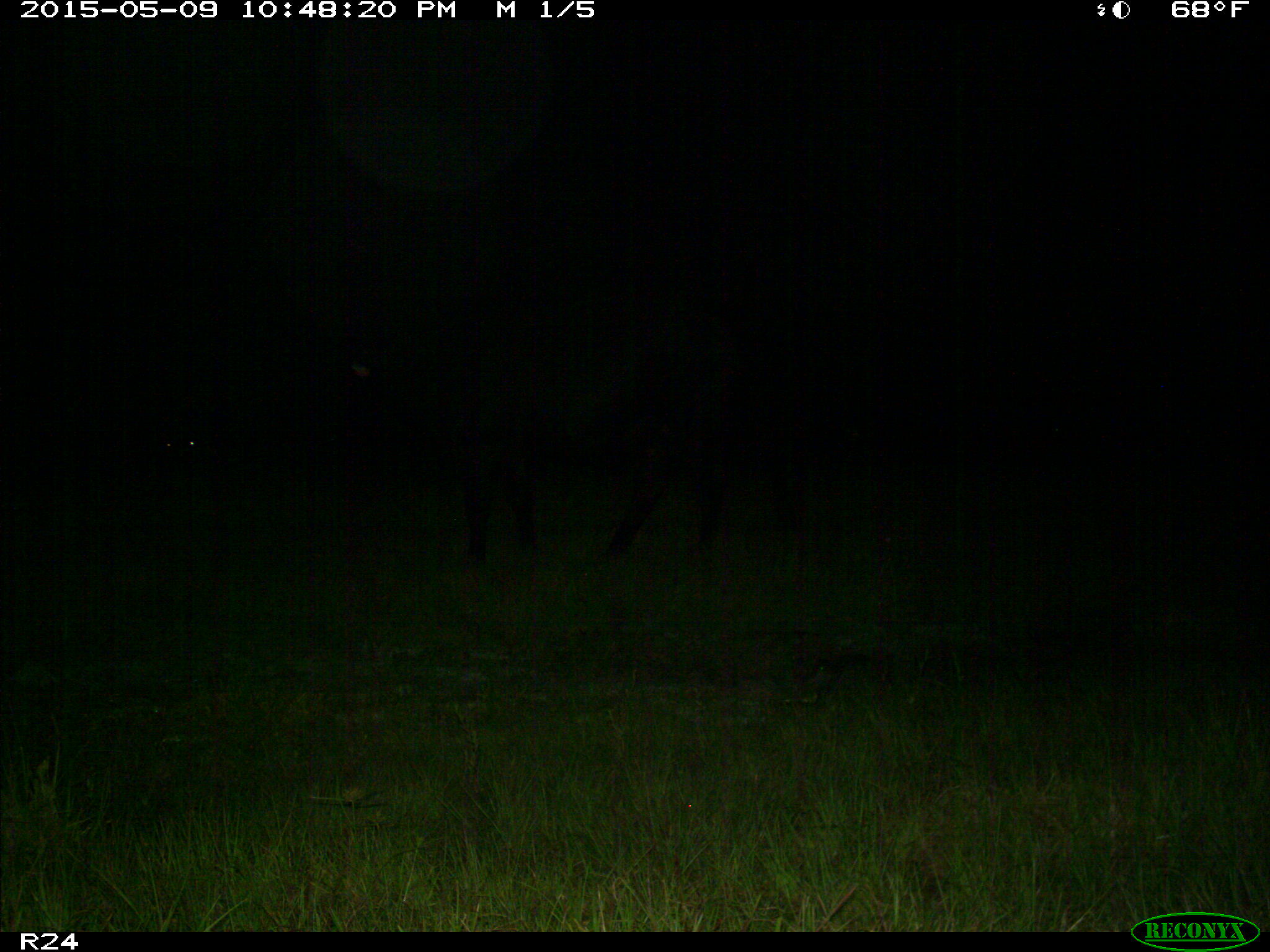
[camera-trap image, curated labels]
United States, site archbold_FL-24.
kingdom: Animalia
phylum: Chordata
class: Mammalia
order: Artiodactyla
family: Bovidae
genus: Bos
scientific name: Bos taurus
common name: domestic cow